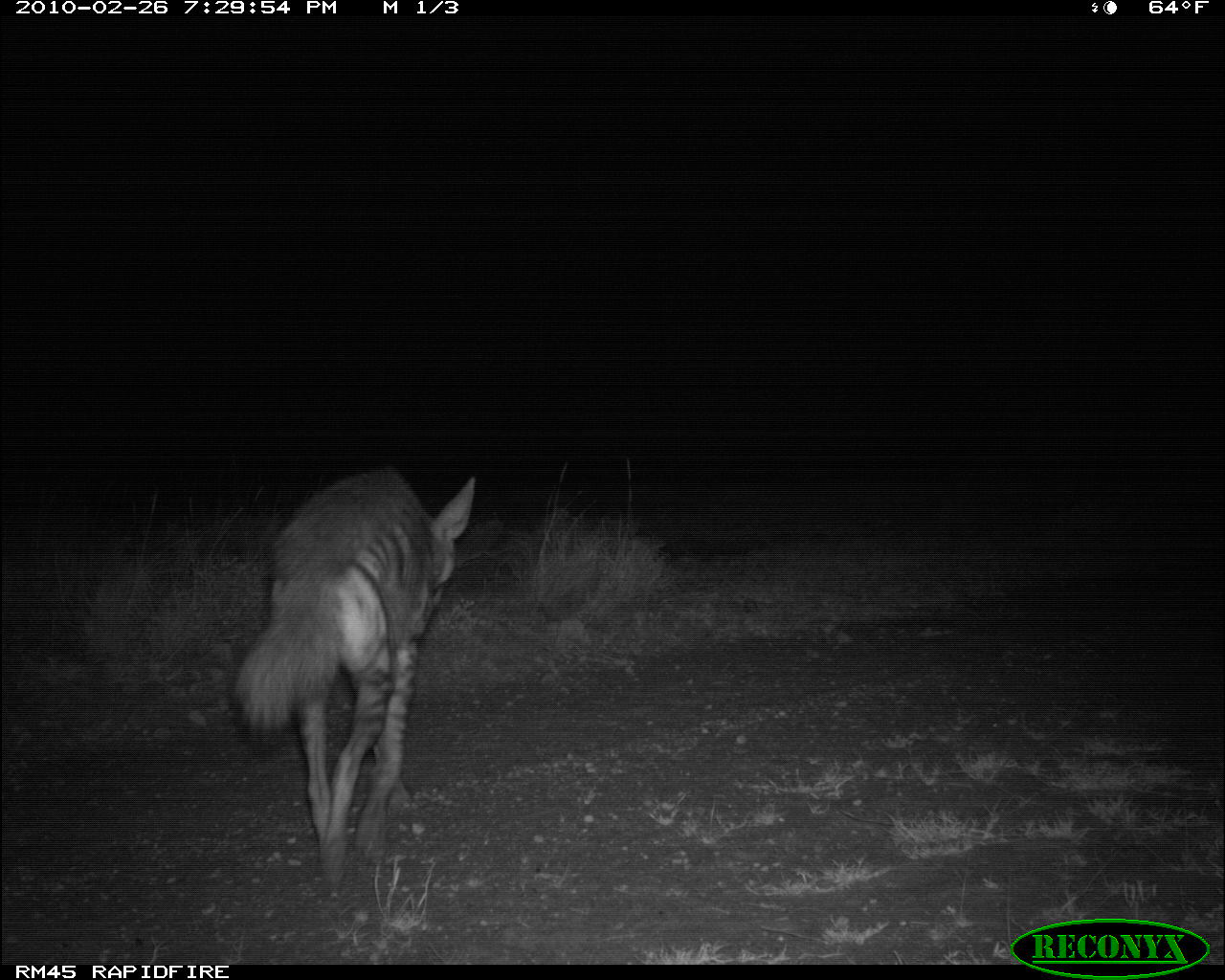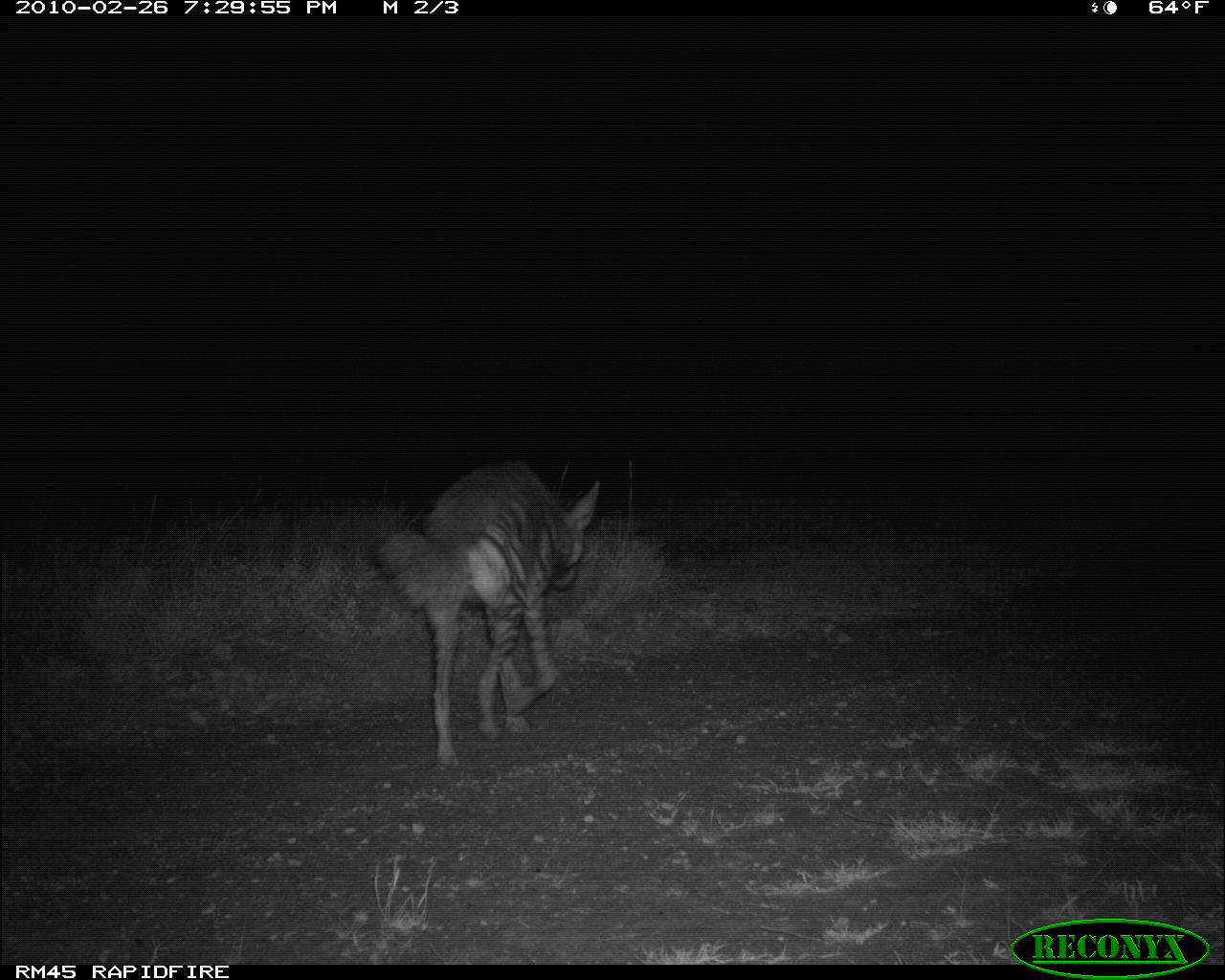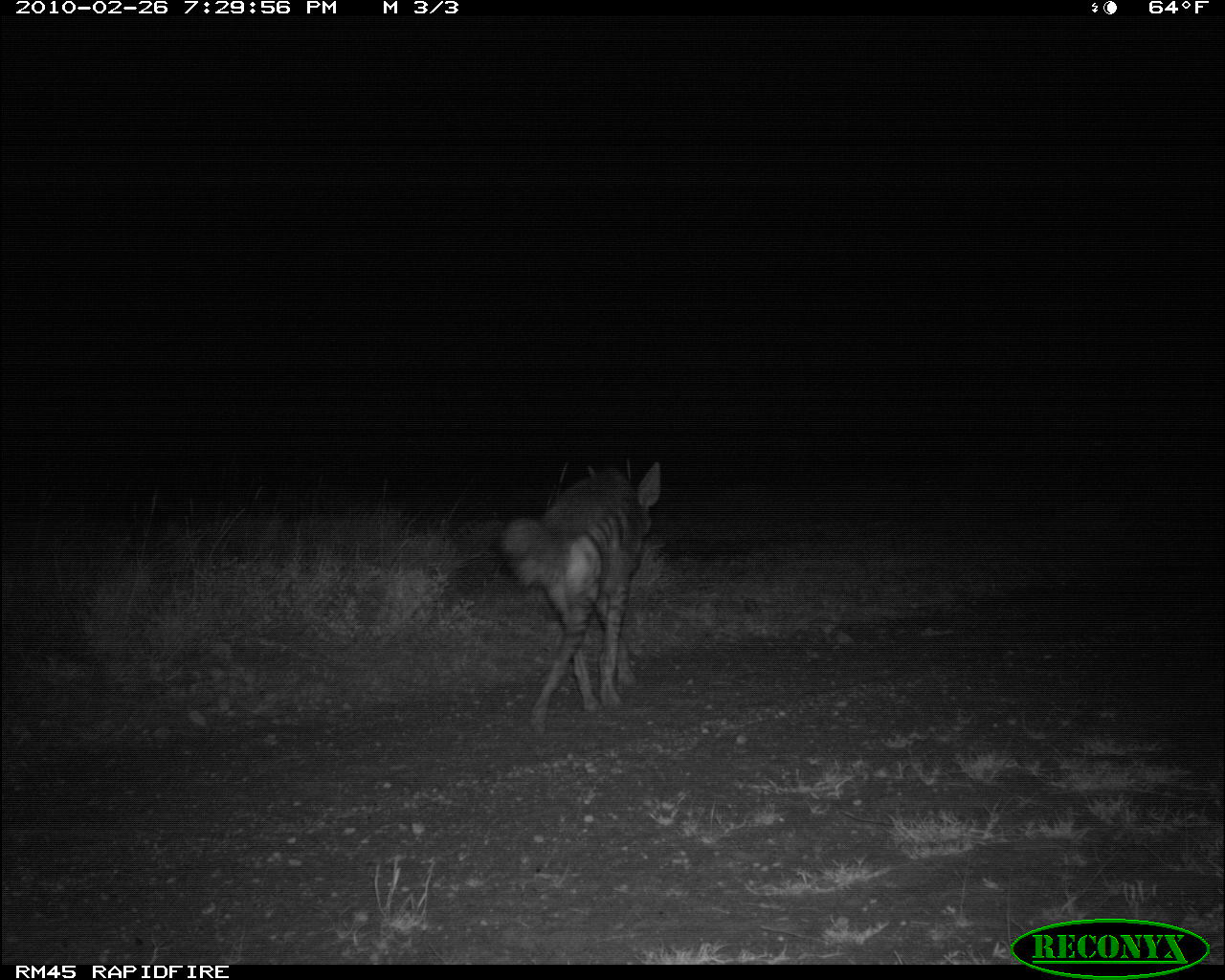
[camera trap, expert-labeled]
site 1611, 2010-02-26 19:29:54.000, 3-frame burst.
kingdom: Animalia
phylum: Chordata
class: Mammalia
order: Carnivora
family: Hyaenidae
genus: Hyaena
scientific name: Hyaena hyaena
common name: striped hyena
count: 1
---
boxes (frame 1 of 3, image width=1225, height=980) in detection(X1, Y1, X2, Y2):
hyaena hyaena: detection(232, 467, 473, 882)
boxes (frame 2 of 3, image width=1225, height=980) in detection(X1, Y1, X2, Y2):
hyaena hyaena: detection(379, 459, 600, 766)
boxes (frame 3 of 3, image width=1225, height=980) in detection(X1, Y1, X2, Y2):
hyaena hyaena: detection(502, 461, 661, 733)